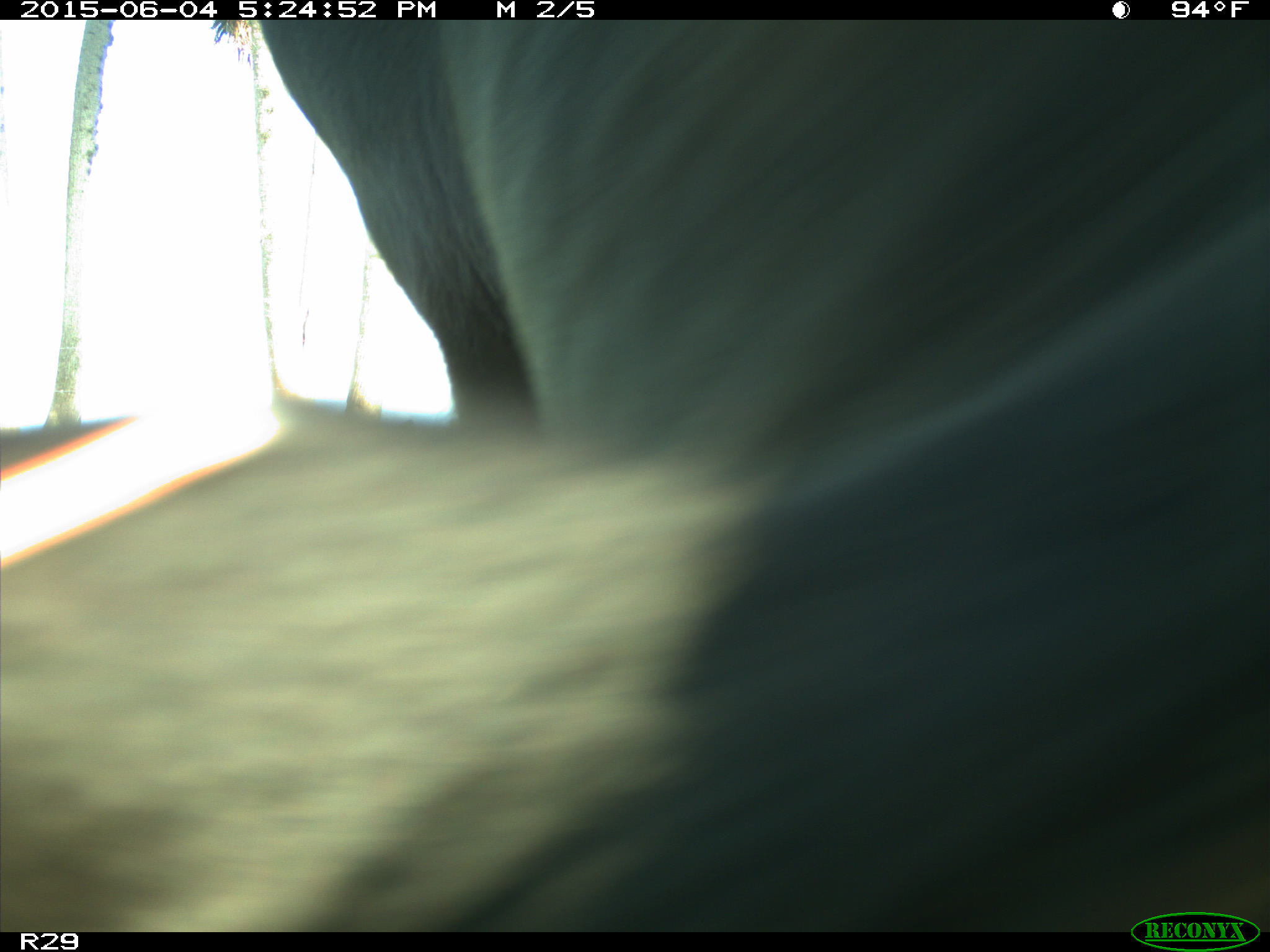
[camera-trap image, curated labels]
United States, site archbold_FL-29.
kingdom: Animalia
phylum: Chordata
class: Mammalia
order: Artiodactyla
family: Bovidae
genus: Bos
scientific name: Bos taurus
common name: domestic cow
Bos taurus (domestic cow).